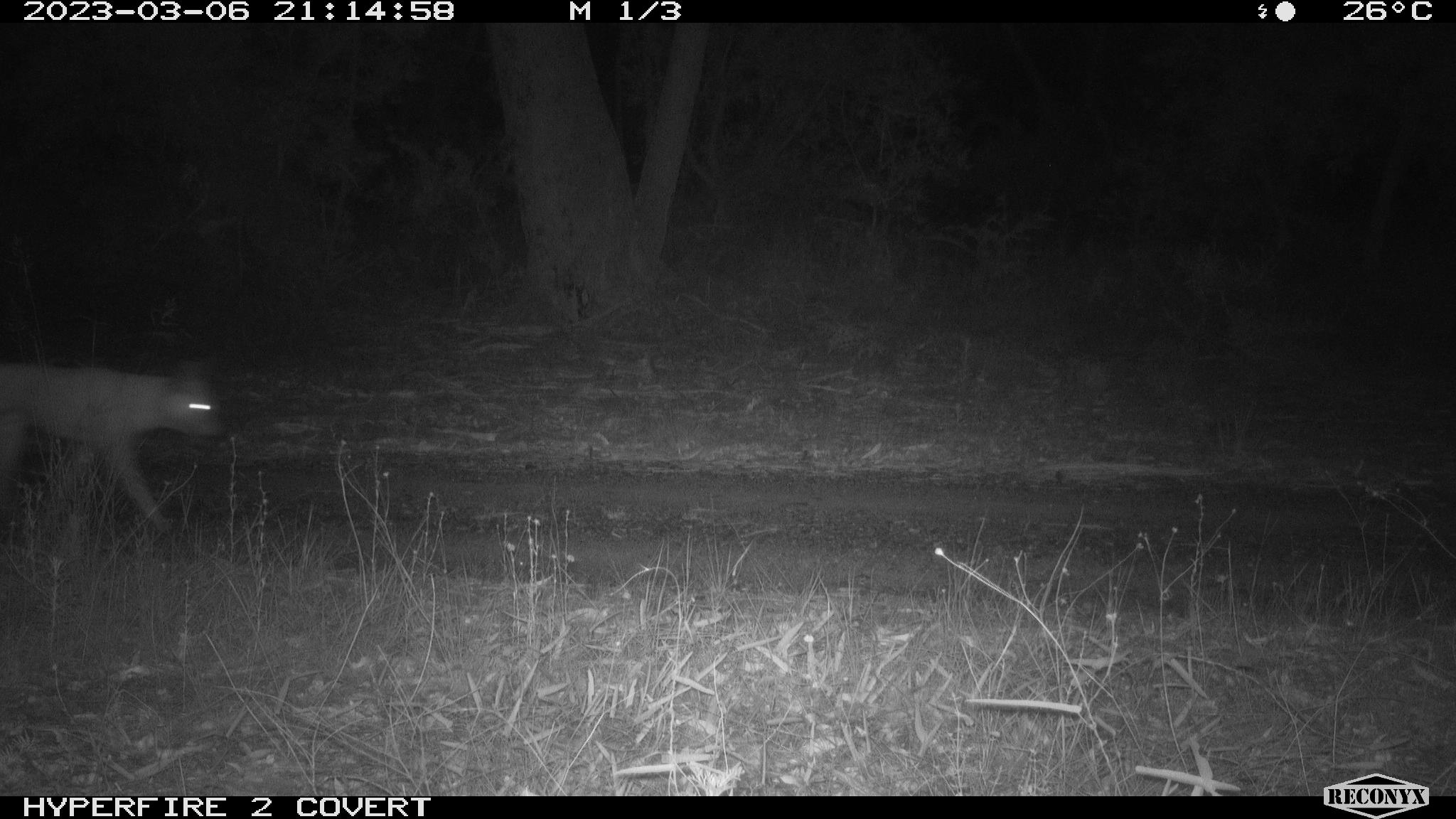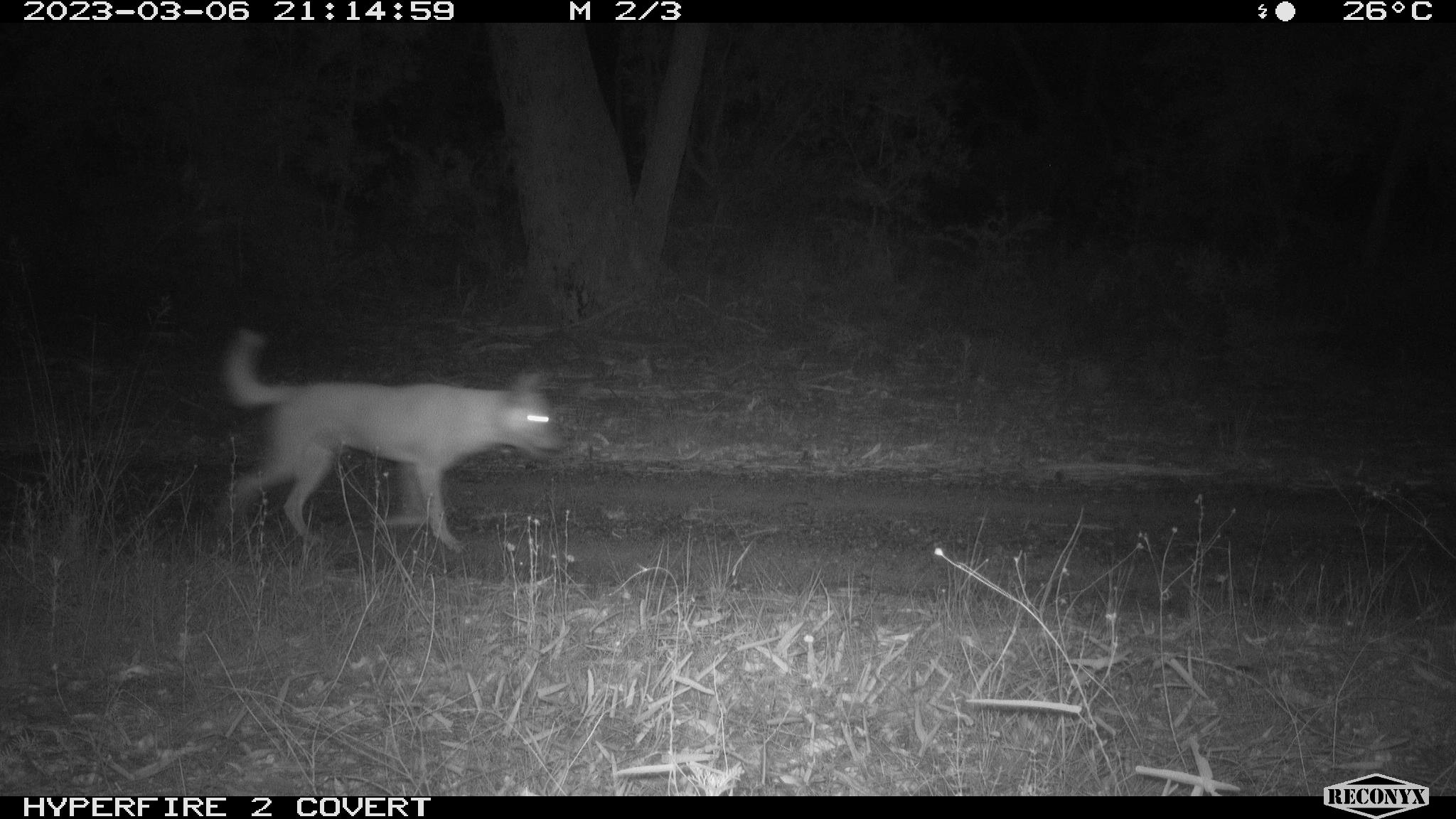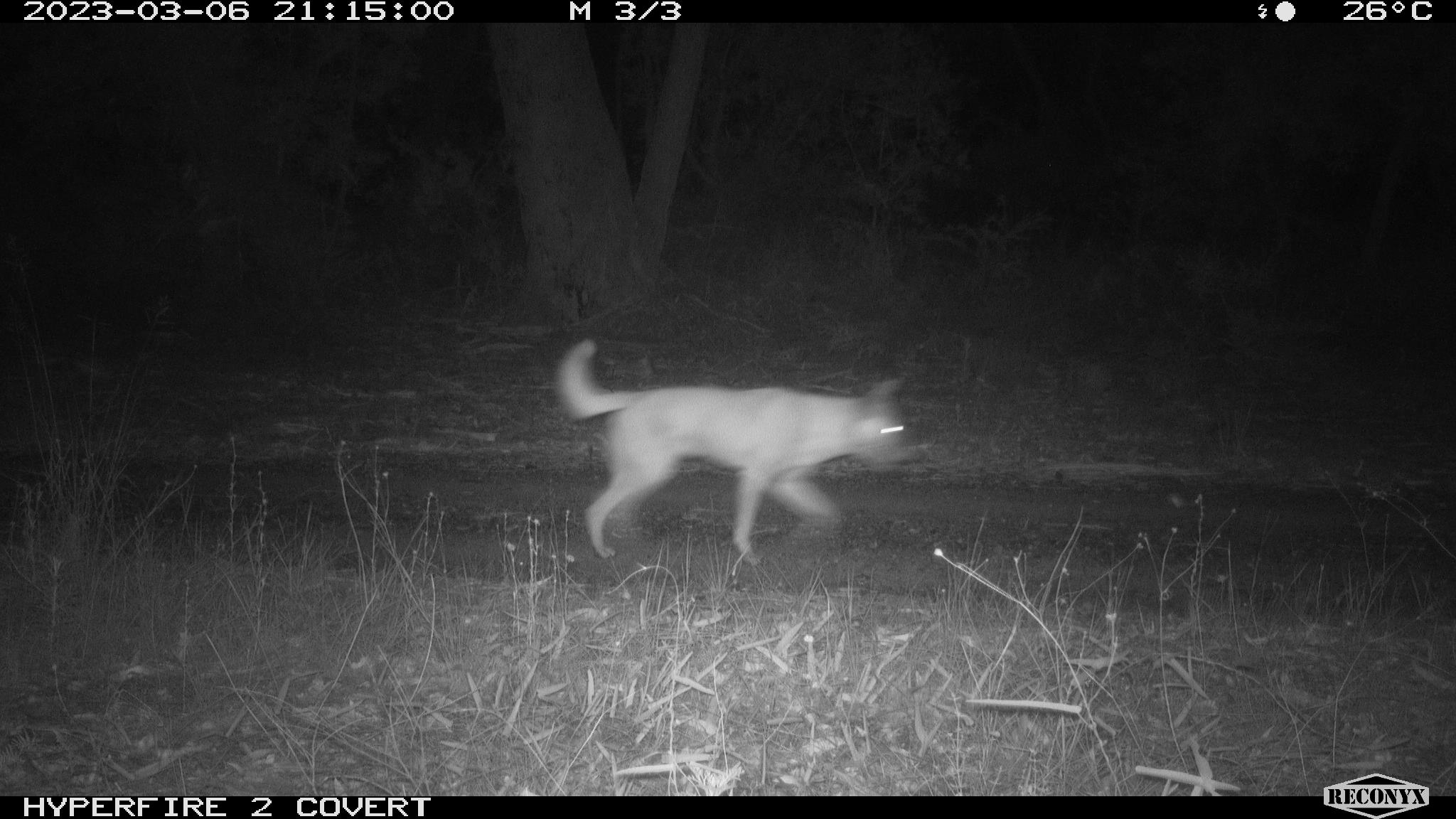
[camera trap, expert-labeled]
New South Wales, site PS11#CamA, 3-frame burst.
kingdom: Animalia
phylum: Chordata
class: Mammalia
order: Carnivora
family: Canidae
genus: Canis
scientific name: Canis familiaris dingo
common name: dingo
Dingo (Canis familiaris dingo).